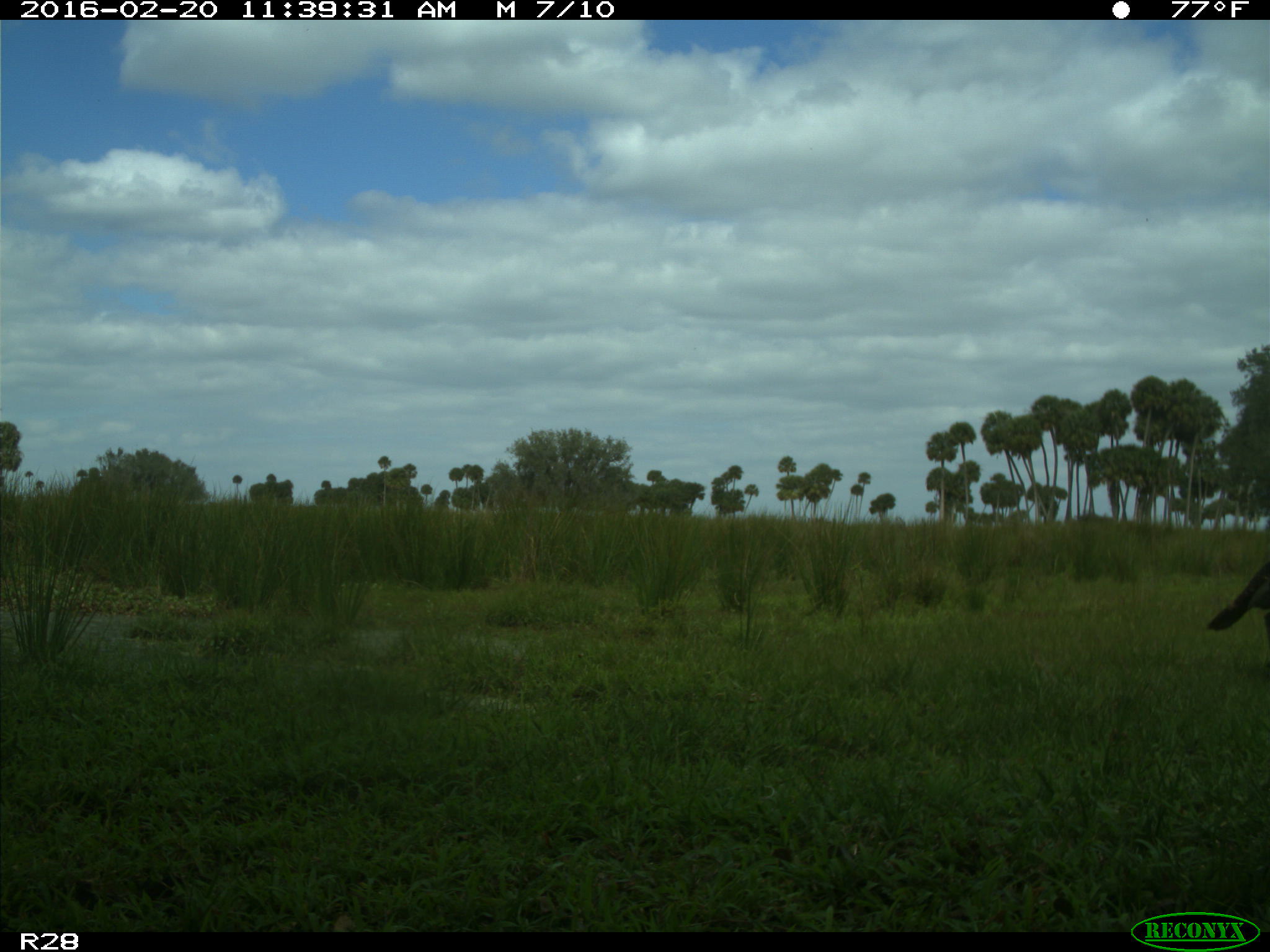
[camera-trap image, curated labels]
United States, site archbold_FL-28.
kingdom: Animalia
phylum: Chordata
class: Aves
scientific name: Aves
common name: birds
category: unidentified bird